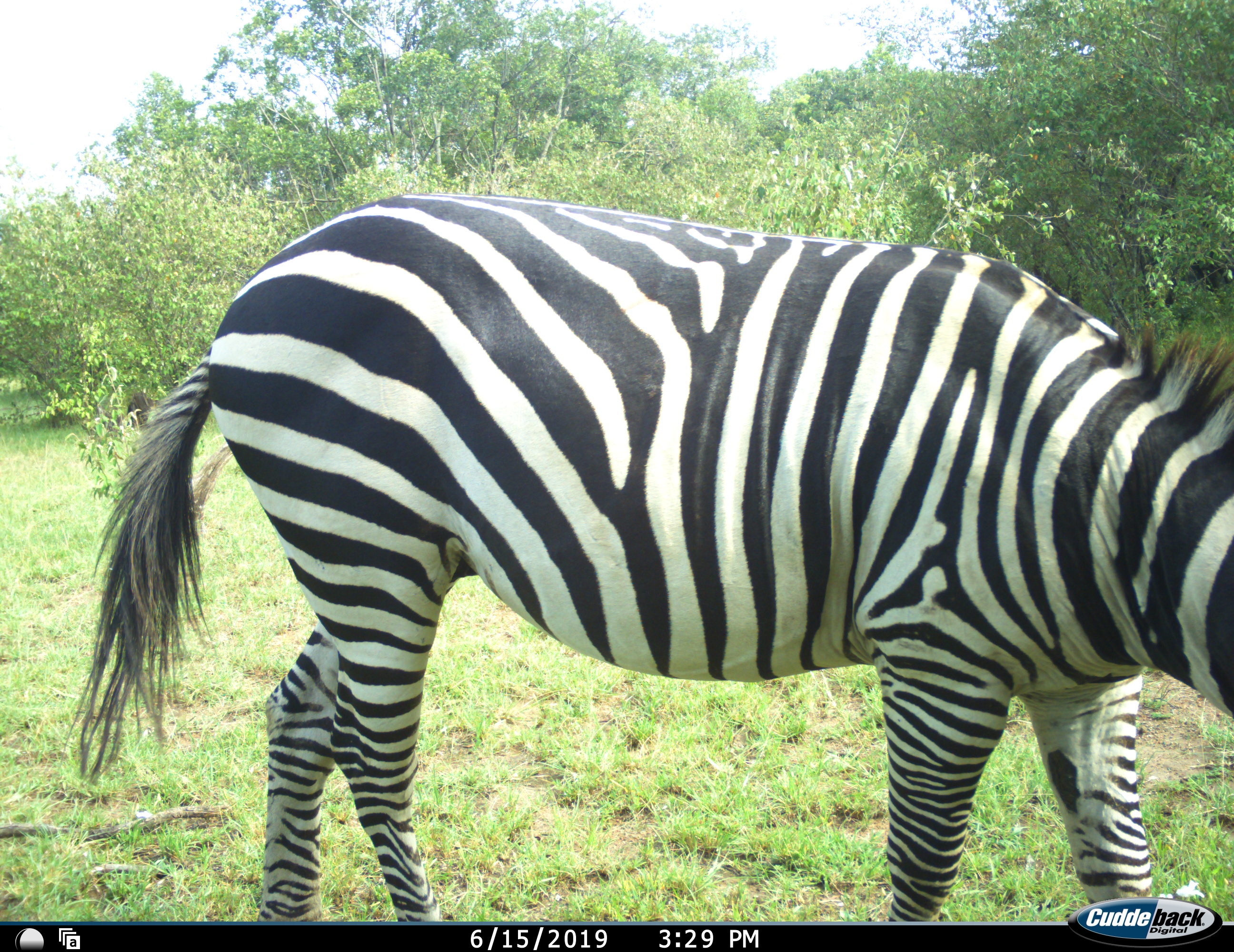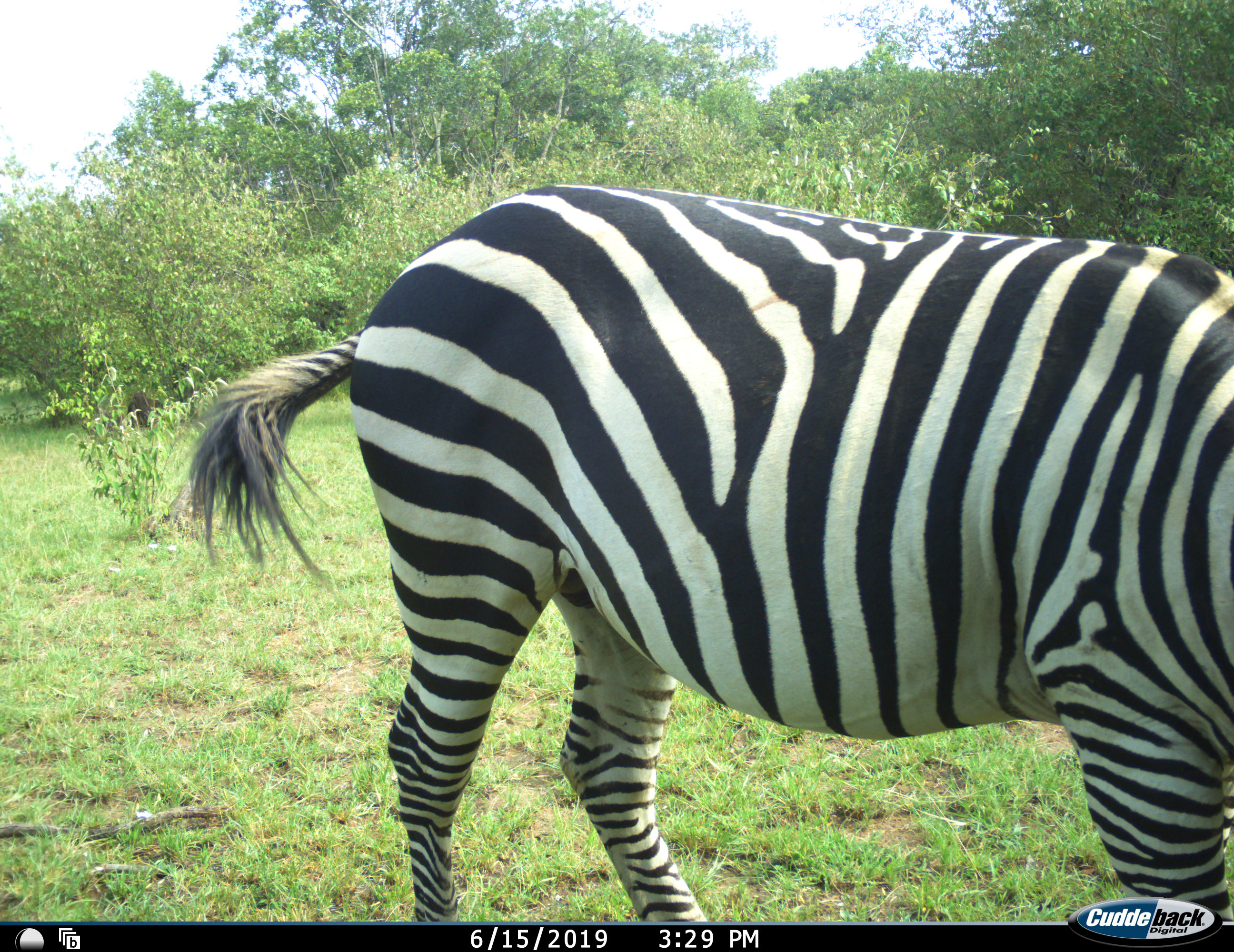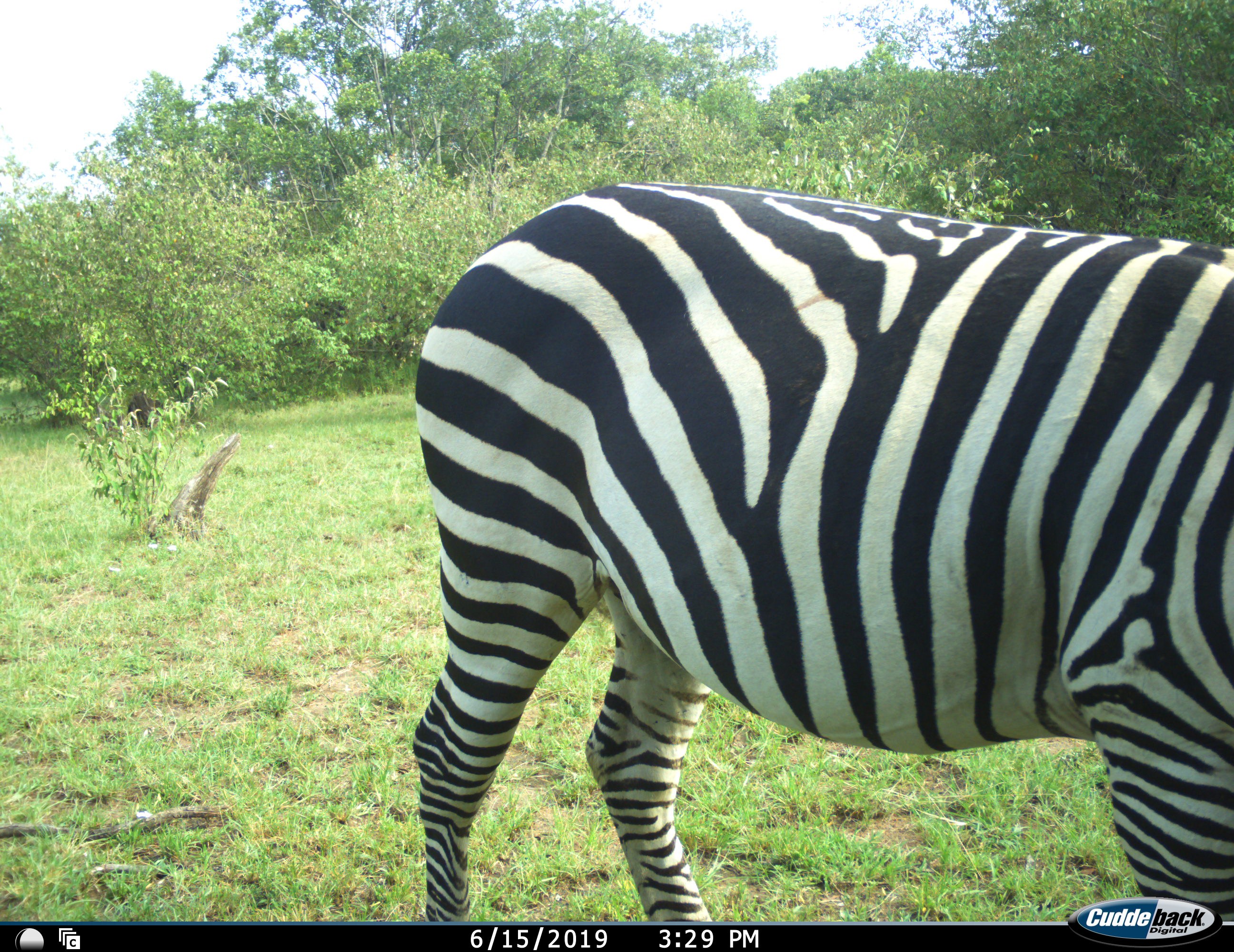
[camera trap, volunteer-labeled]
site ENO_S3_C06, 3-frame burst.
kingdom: Animalia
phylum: Chordata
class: Mammalia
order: Perissodactyla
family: Equidae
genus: Equus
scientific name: Equus quagga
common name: plains zebra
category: zebraplains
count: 1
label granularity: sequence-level